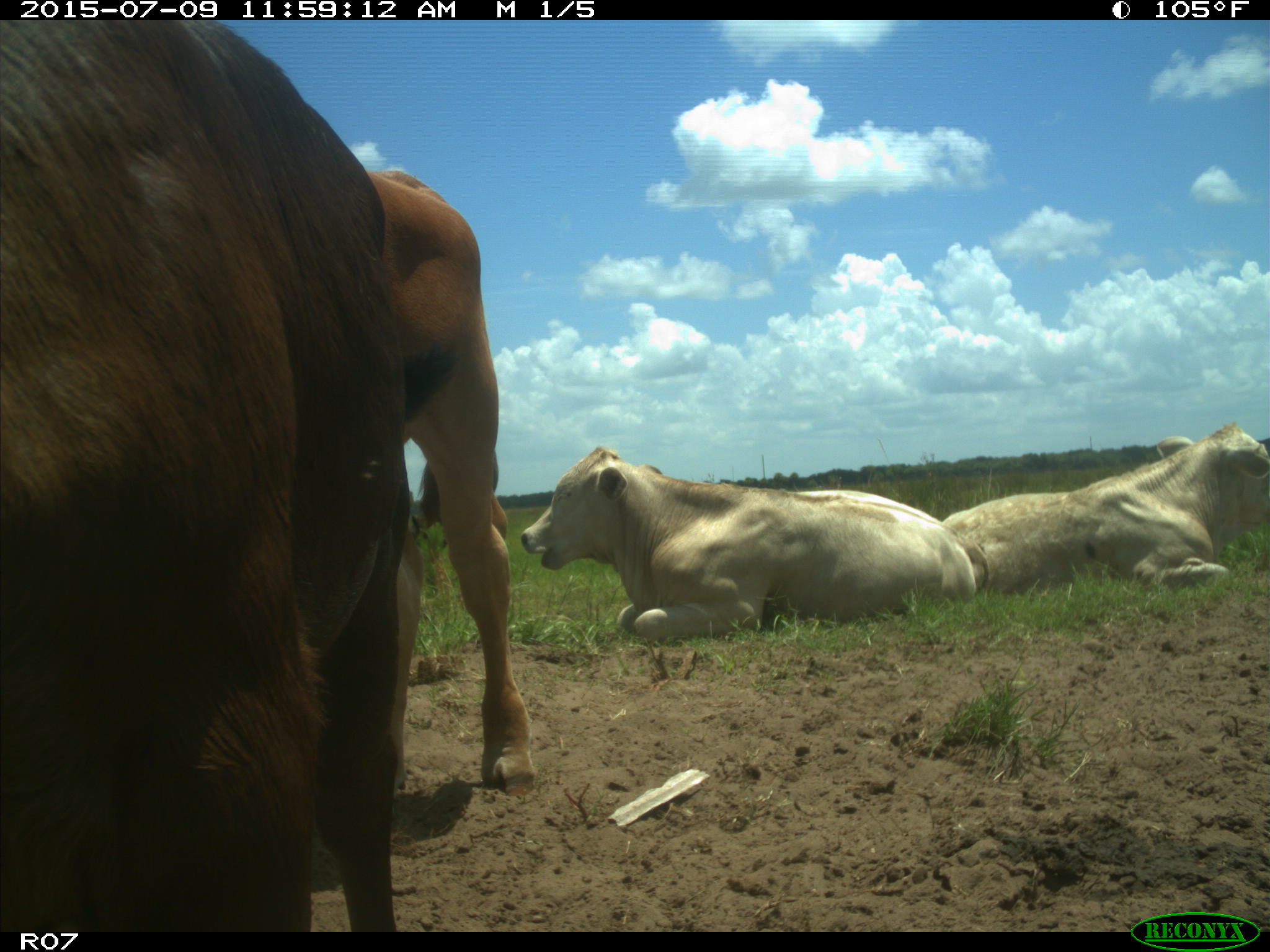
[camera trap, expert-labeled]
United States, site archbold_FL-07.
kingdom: Animalia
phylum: Chordata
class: Mammalia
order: Artiodactyla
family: Bovidae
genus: Bos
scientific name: Bos taurus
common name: domestic cow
Bos taurus (domestic cow).